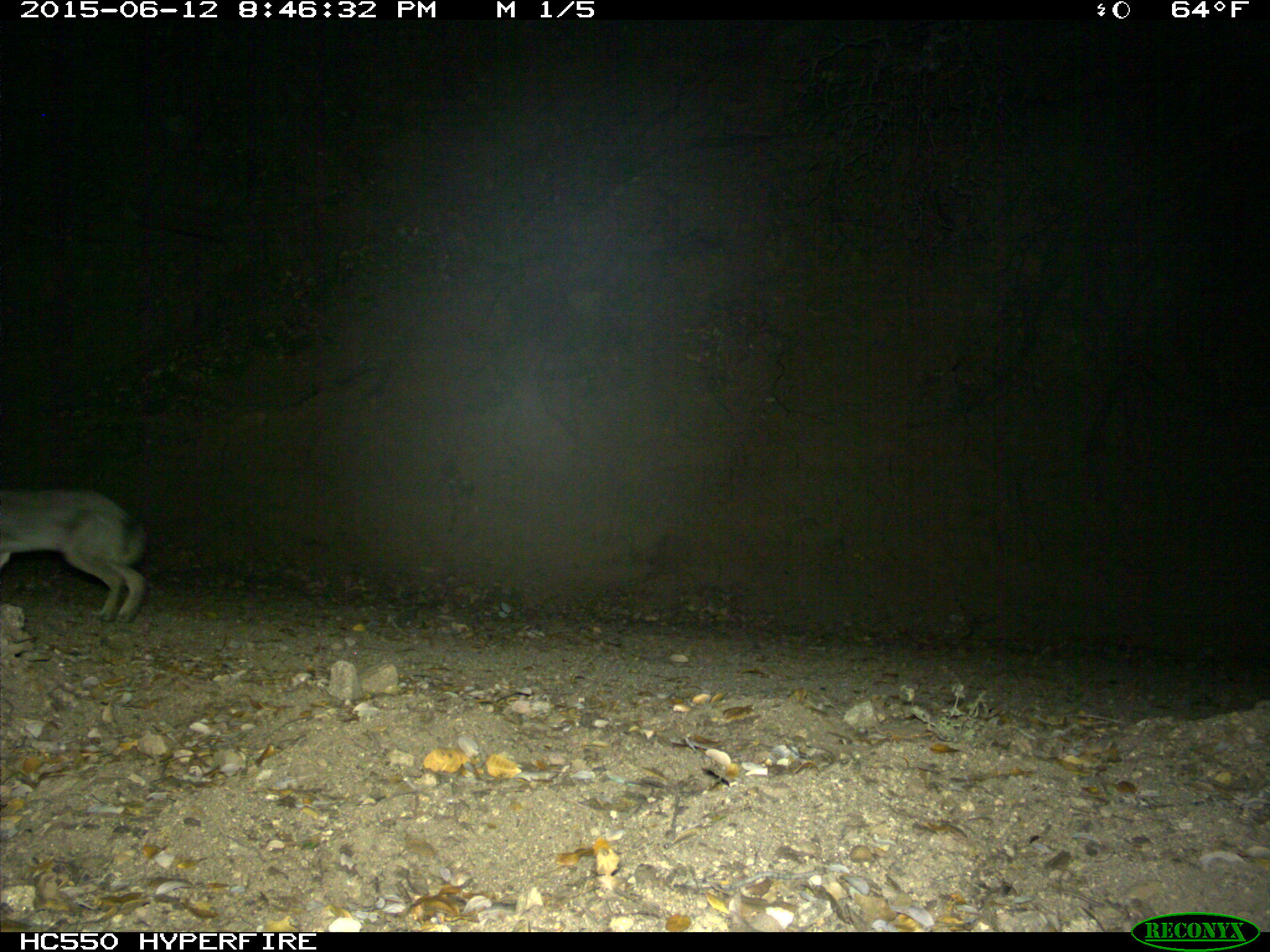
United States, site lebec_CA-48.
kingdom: Animalia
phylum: Chordata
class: Mammalia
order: Lagomorpha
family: Leporidae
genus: Lepus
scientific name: Lepus californicus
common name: black-tailed jackrabbit